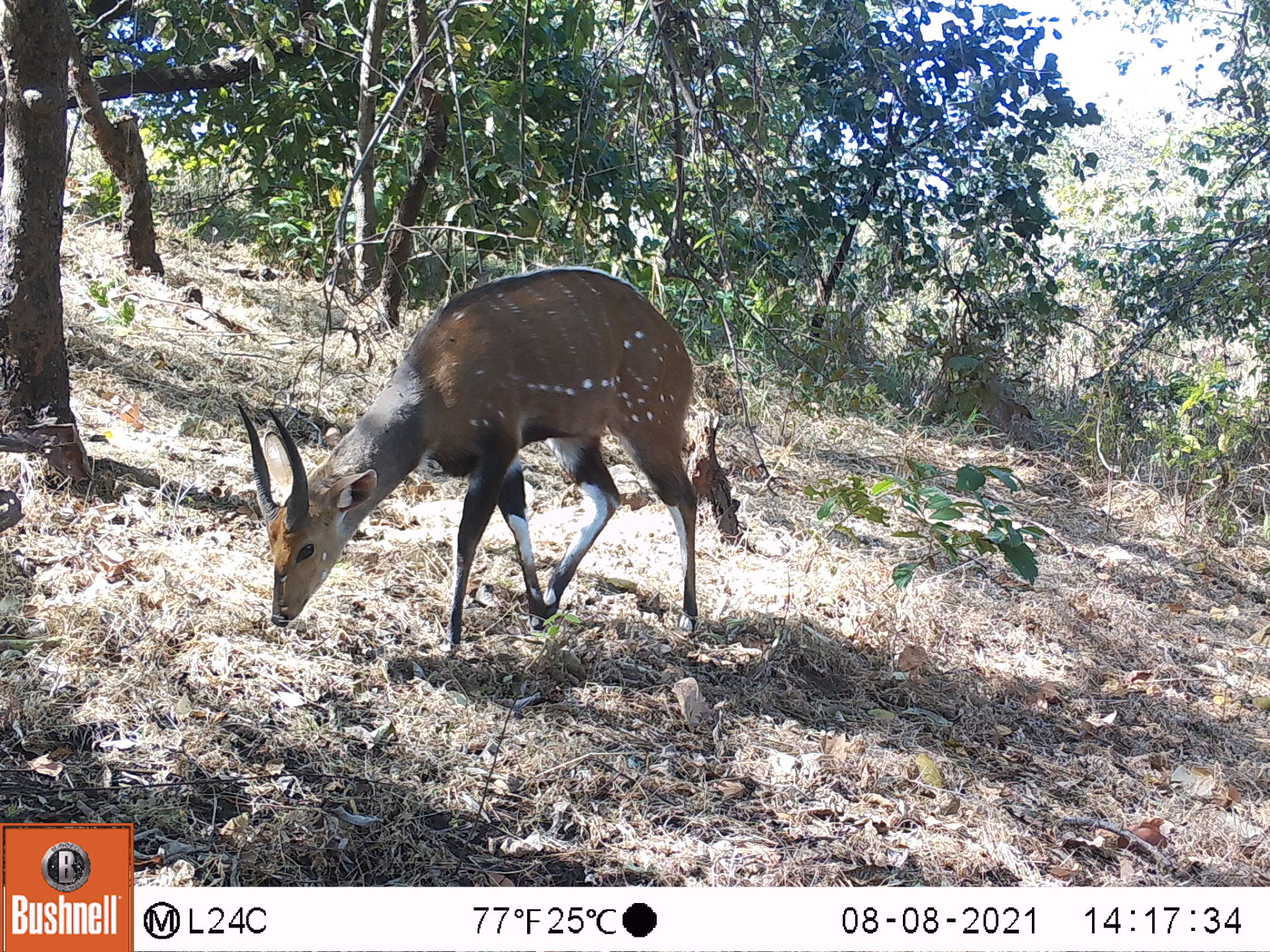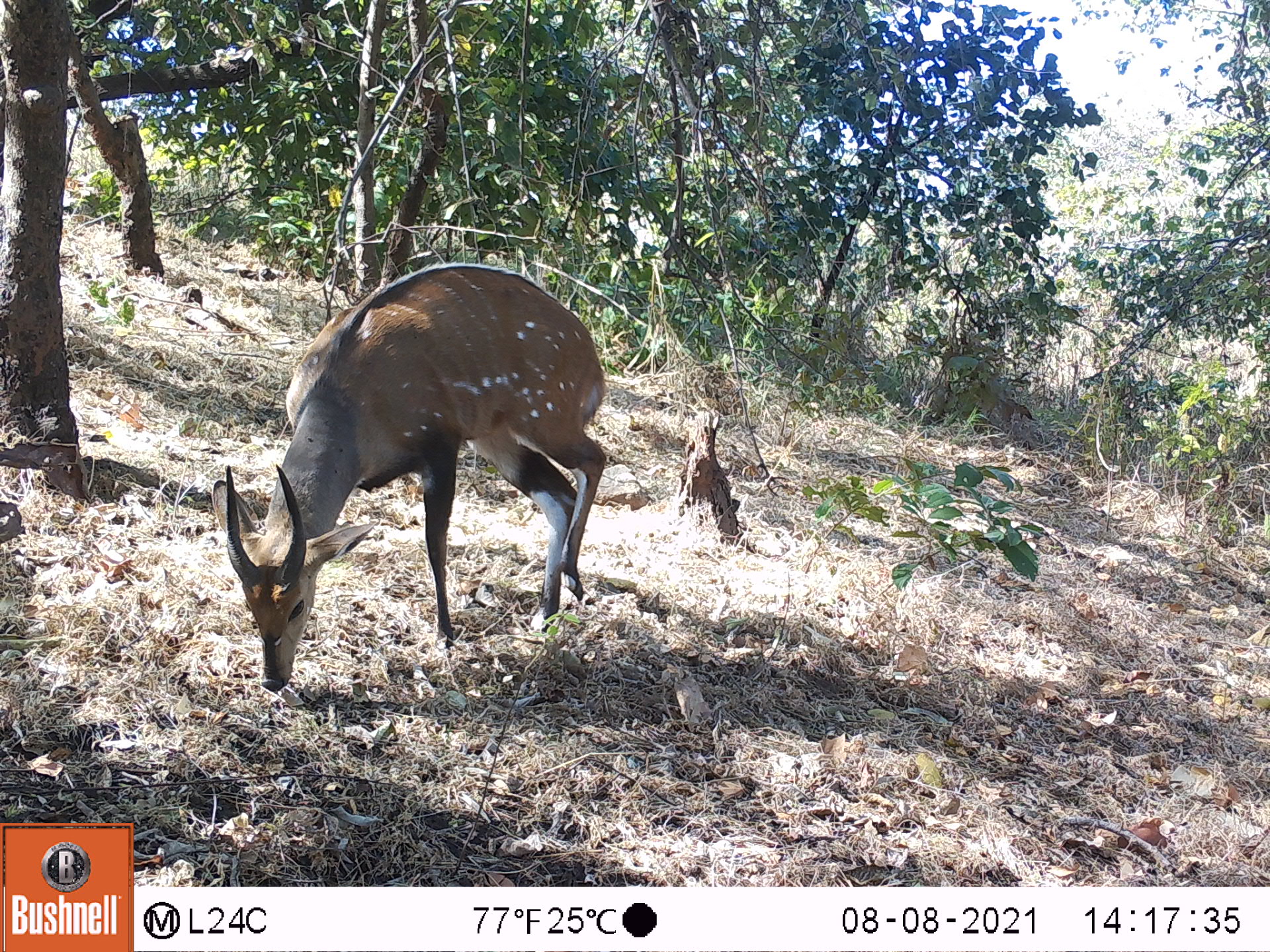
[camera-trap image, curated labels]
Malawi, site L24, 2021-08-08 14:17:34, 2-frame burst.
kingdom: Animalia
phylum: Chordata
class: Mammalia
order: Artiodactyla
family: Bovidae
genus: Tragelaphus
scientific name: Tragelaphus sylvaticus sylvaticus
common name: cape bushbuck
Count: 1.